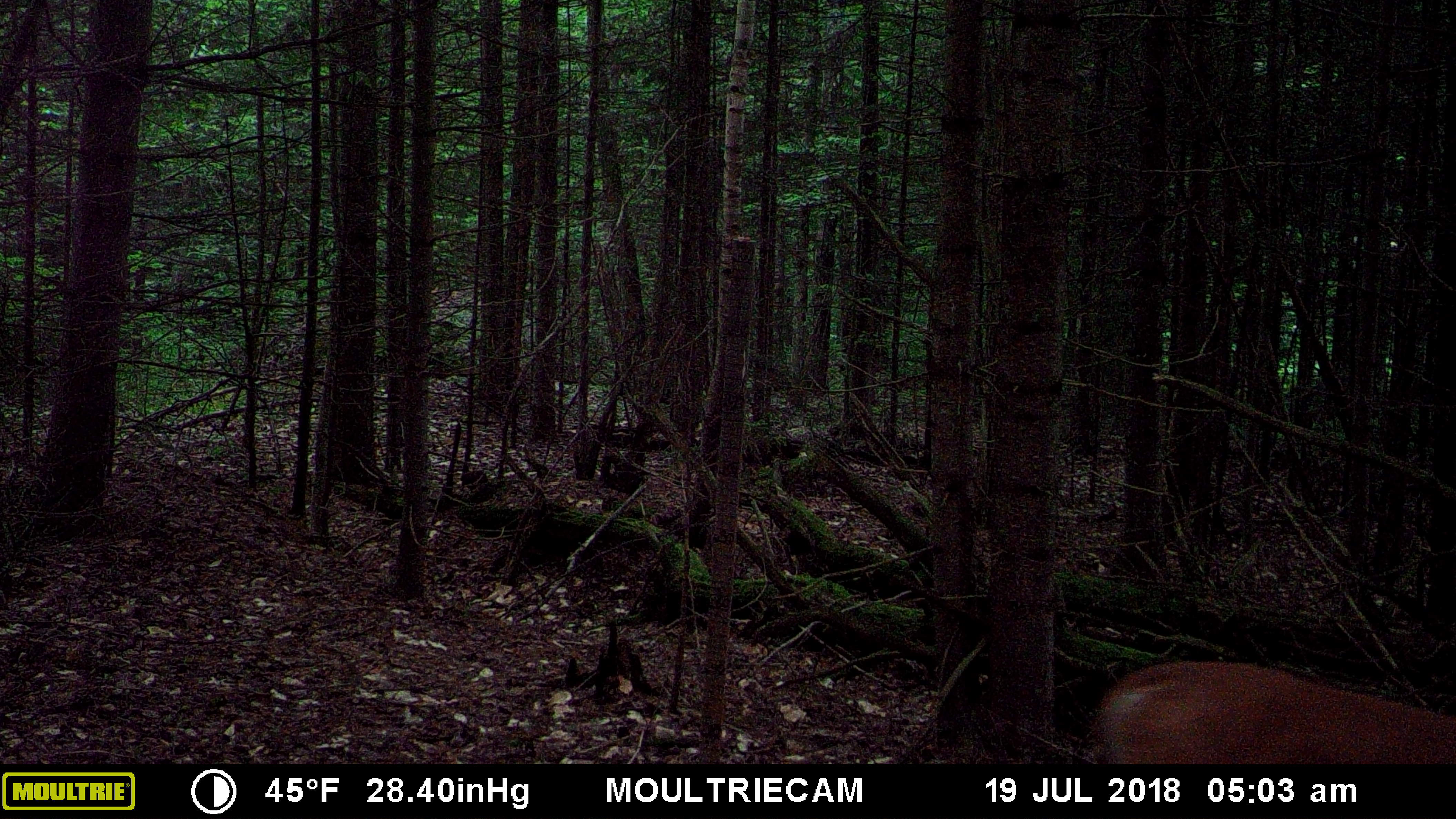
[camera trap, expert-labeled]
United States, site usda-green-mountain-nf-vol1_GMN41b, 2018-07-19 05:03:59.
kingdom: Animalia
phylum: Chordata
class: Mammalia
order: Artiodactyla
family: Cervidae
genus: Odocoileus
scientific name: Odocoileus virginianus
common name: white-tailed deer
White-tailed deer (Odocoileus virginianus).